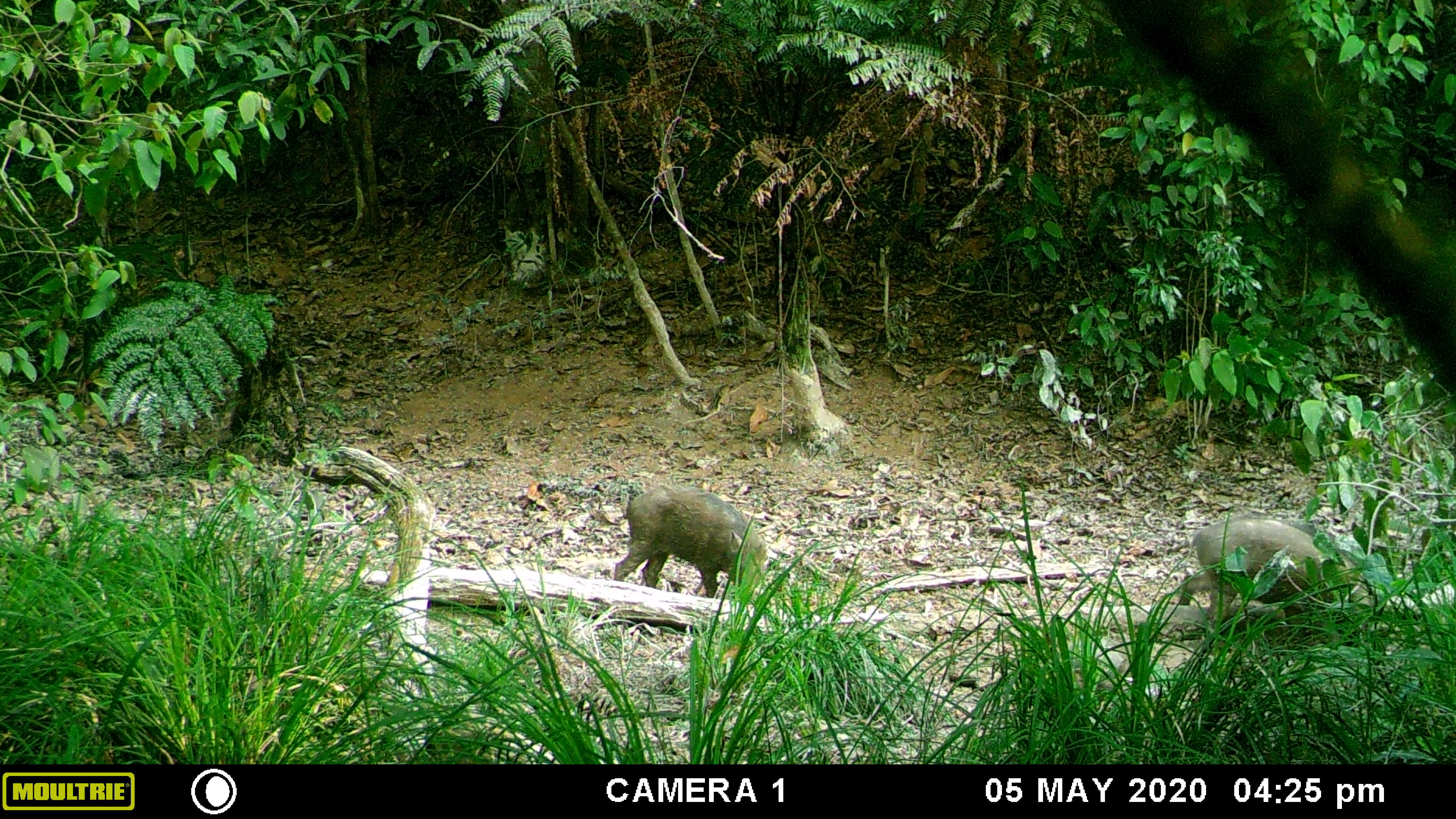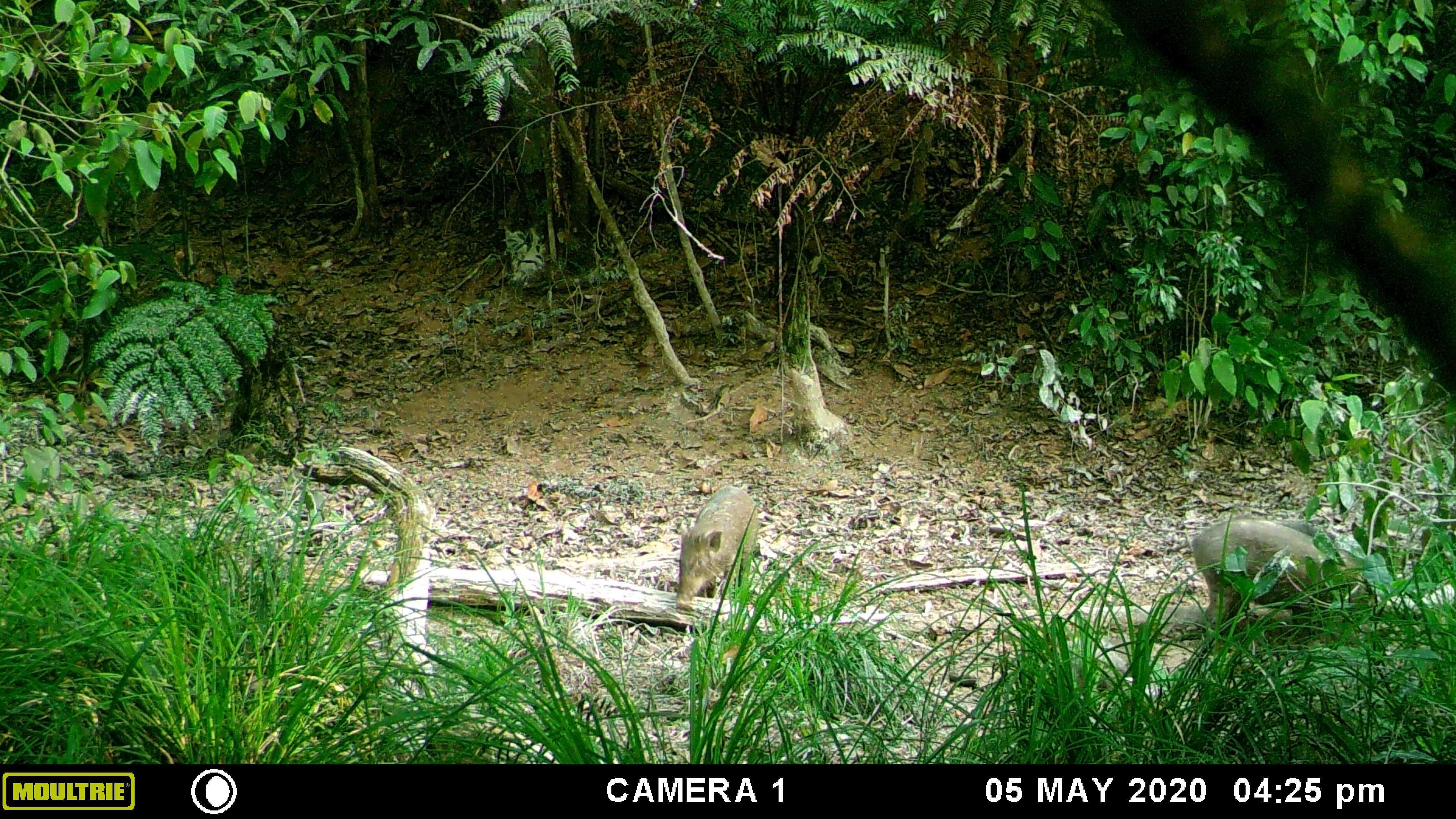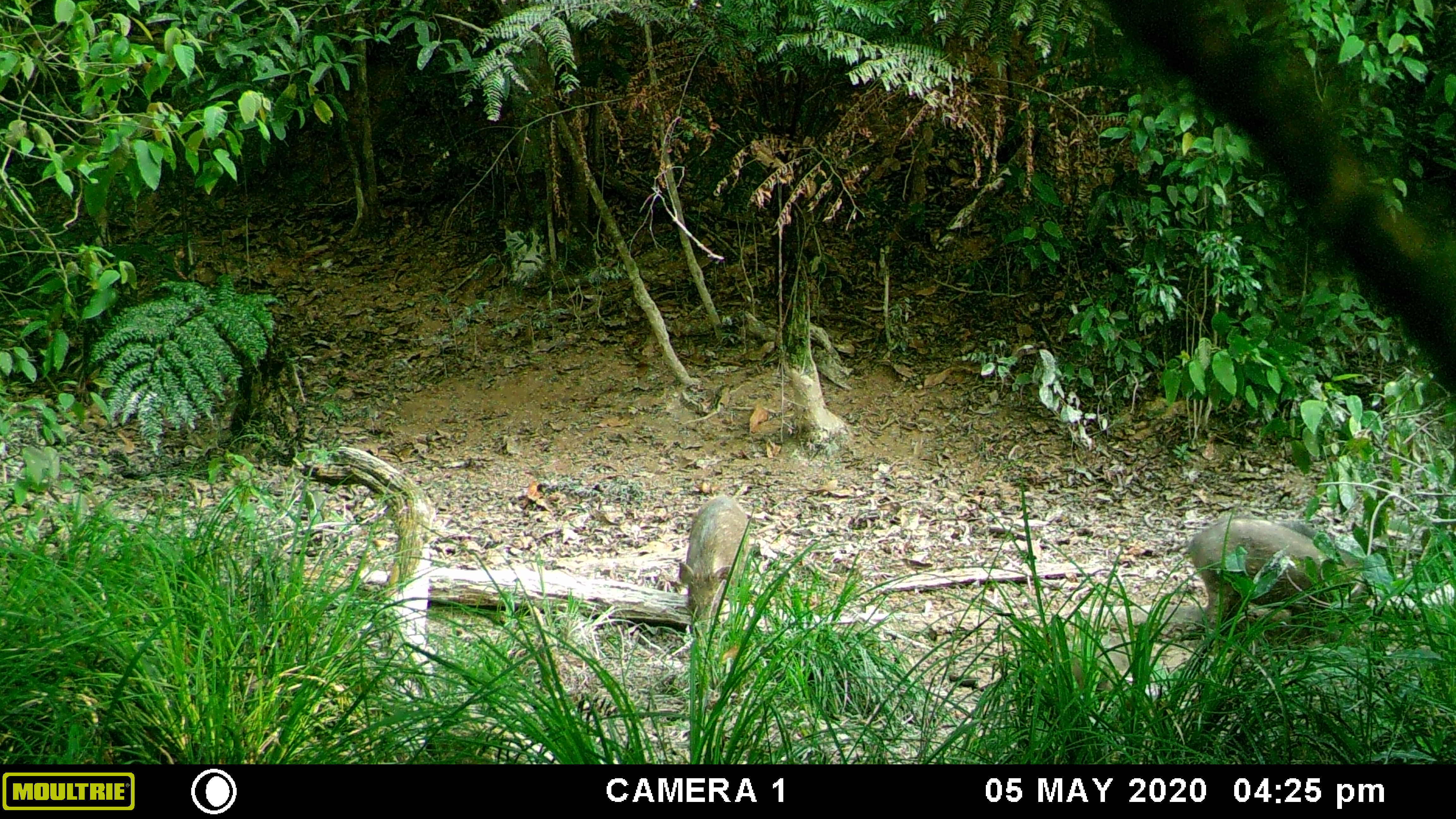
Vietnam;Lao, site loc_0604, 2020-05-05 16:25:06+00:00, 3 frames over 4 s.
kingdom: Animalia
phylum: Chordata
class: Mammalia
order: Artiodactyla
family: Suidae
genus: Sus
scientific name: Sus scrofa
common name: eurasian wild pig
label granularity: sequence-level